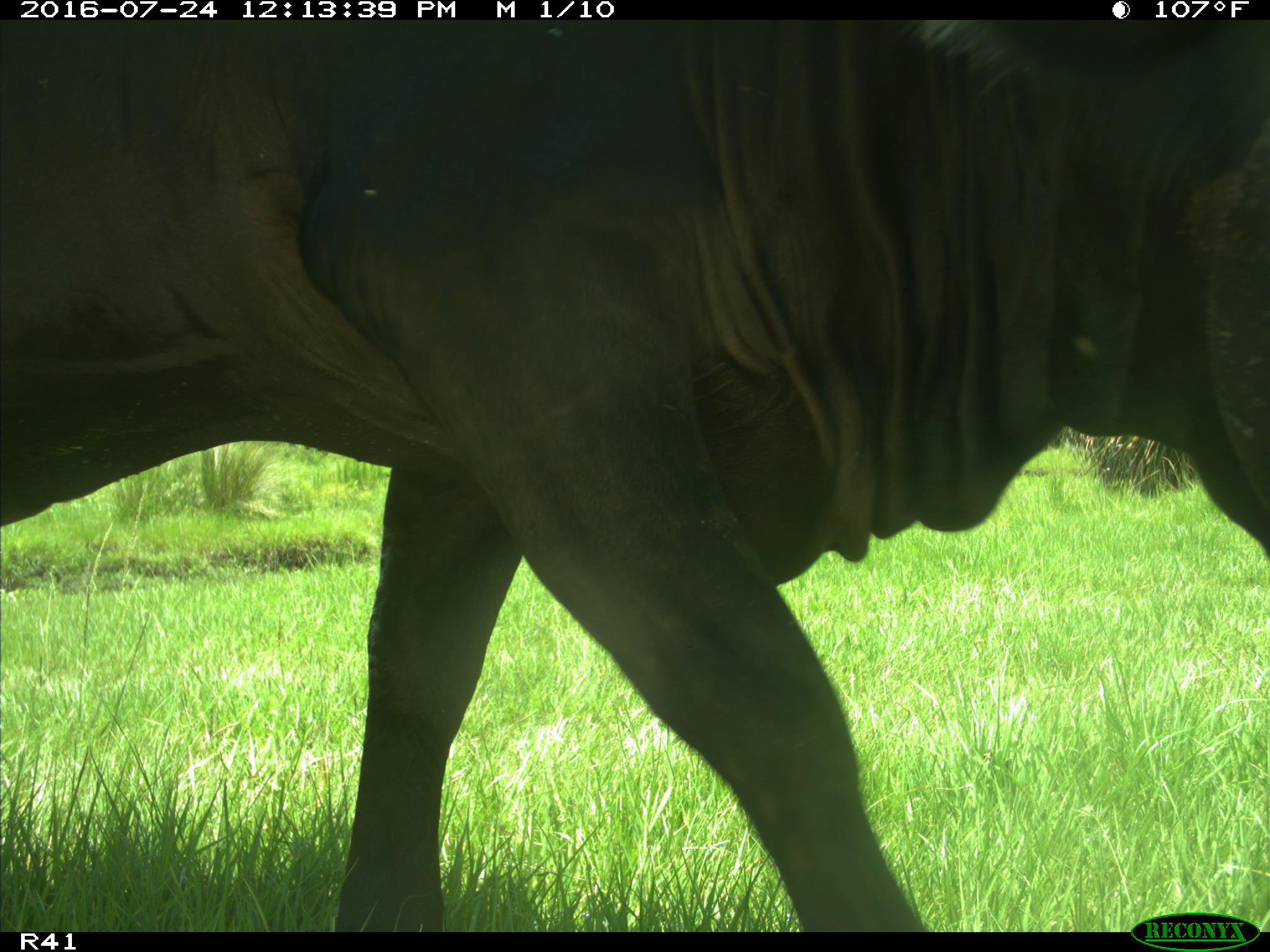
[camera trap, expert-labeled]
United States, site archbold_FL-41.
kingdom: Animalia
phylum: Chordata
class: Mammalia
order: Artiodactyla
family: Bovidae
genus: Bos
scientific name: Bos taurus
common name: domestic cow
Bos taurus (domestic cow).